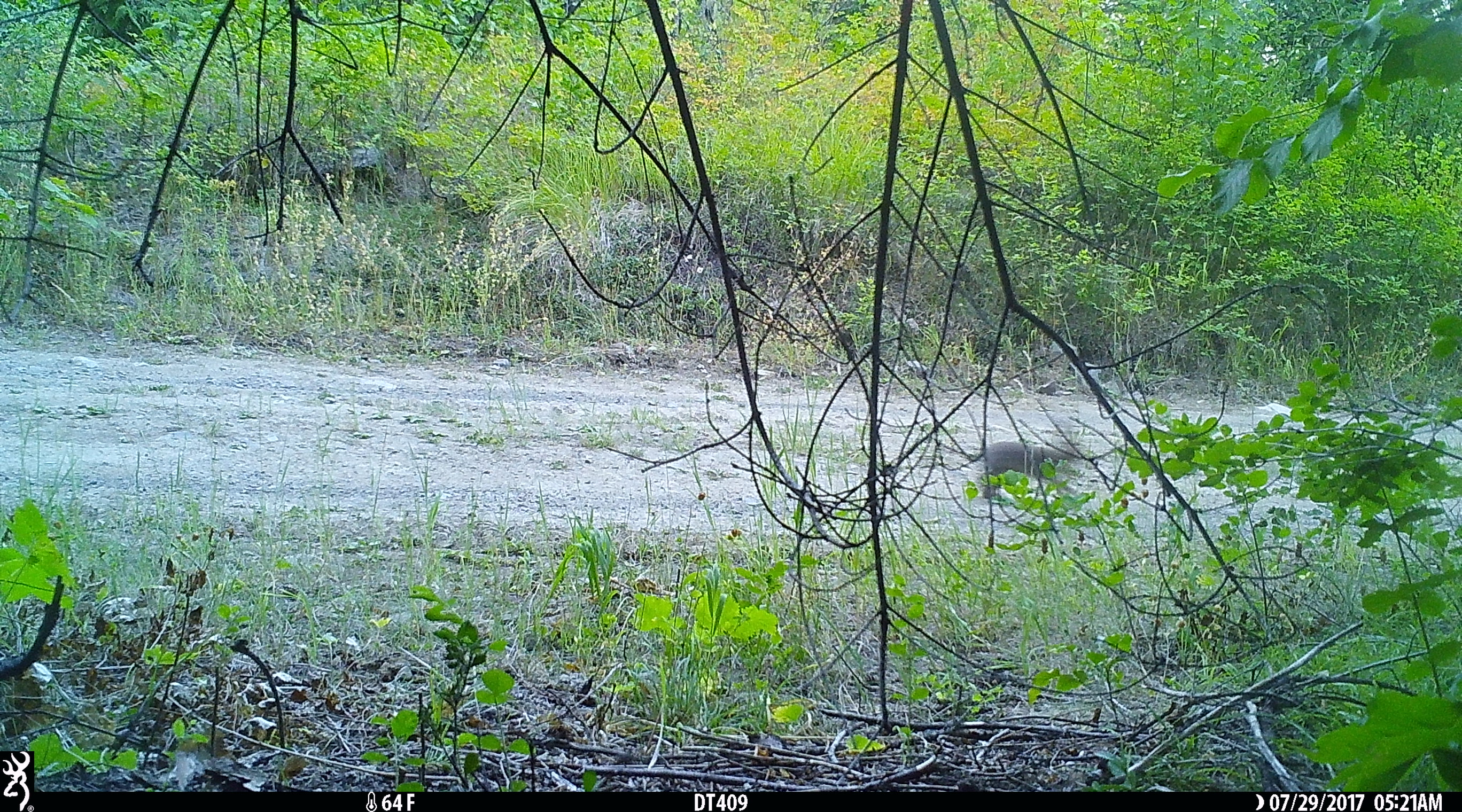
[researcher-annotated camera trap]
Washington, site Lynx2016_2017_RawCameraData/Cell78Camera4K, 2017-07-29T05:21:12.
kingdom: Animalia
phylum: Chordata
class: Mammalia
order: Lagomorpha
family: Leporidae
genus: Lepus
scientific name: Lepus americanus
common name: snowshoe hare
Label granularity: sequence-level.